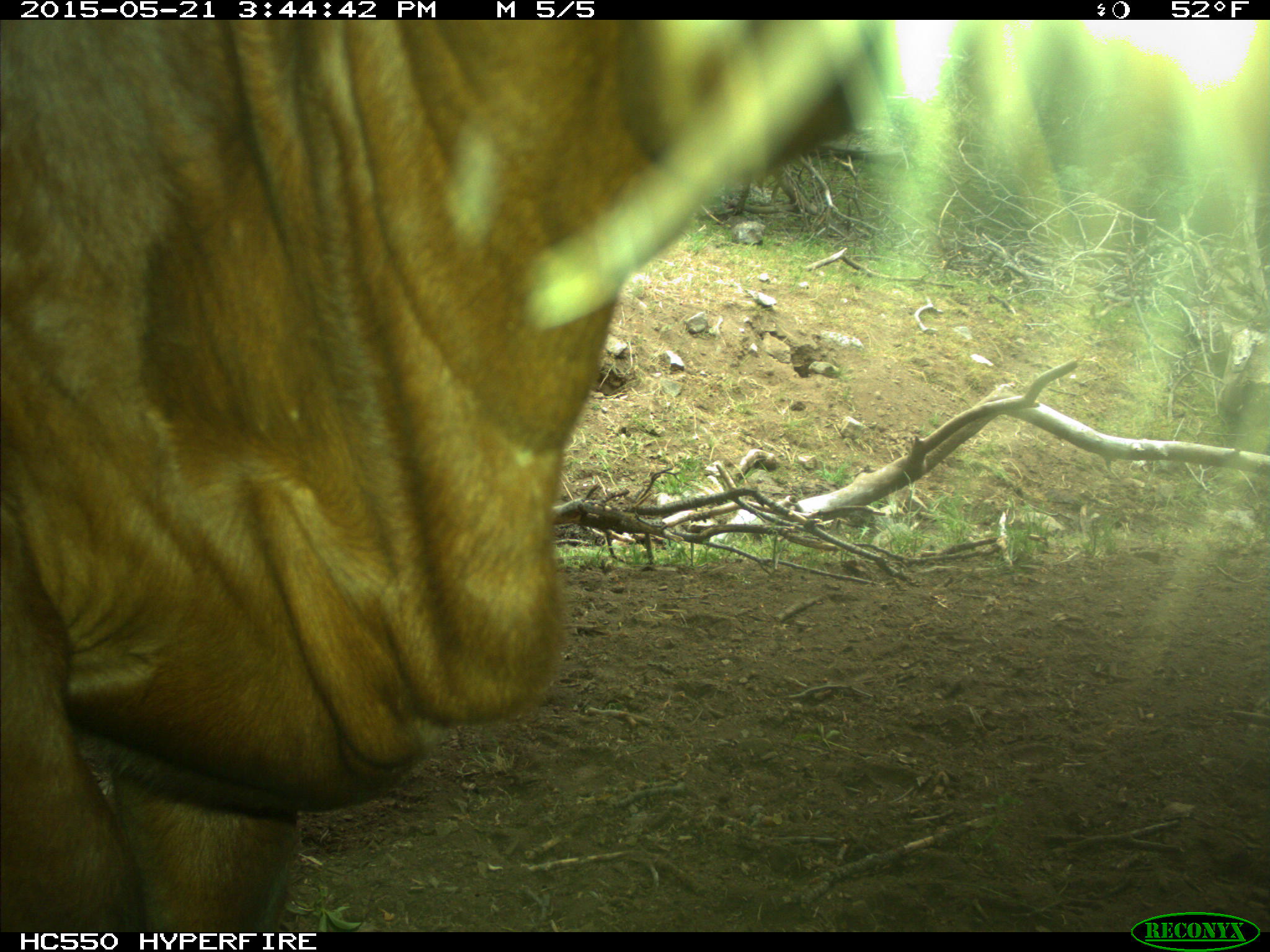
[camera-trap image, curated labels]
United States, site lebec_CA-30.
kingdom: Animalia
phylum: Chordata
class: Mammalia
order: Artiodactyla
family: Bovidae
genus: Bos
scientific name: Bos taurus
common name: domestic cow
Bos taurus (domestic cow).